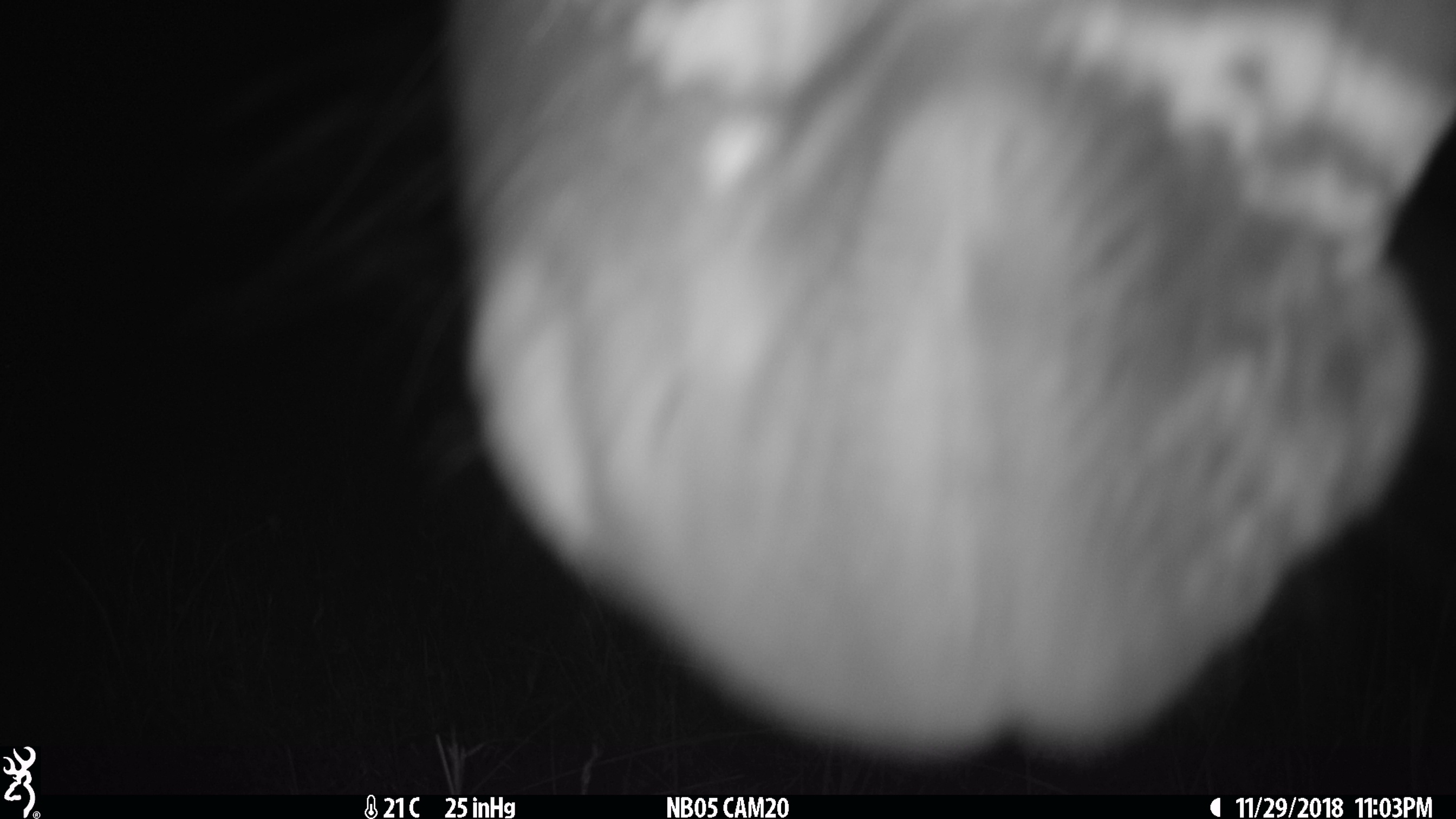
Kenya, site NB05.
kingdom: Animalia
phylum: Chordata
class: Mammalia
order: Perissodactyla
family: Equidae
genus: Equus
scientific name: Equus quagga burchellii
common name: burchell's zebra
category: zebra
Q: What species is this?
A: Zebra (burchell's zebra) (Equus quagga burchellii).